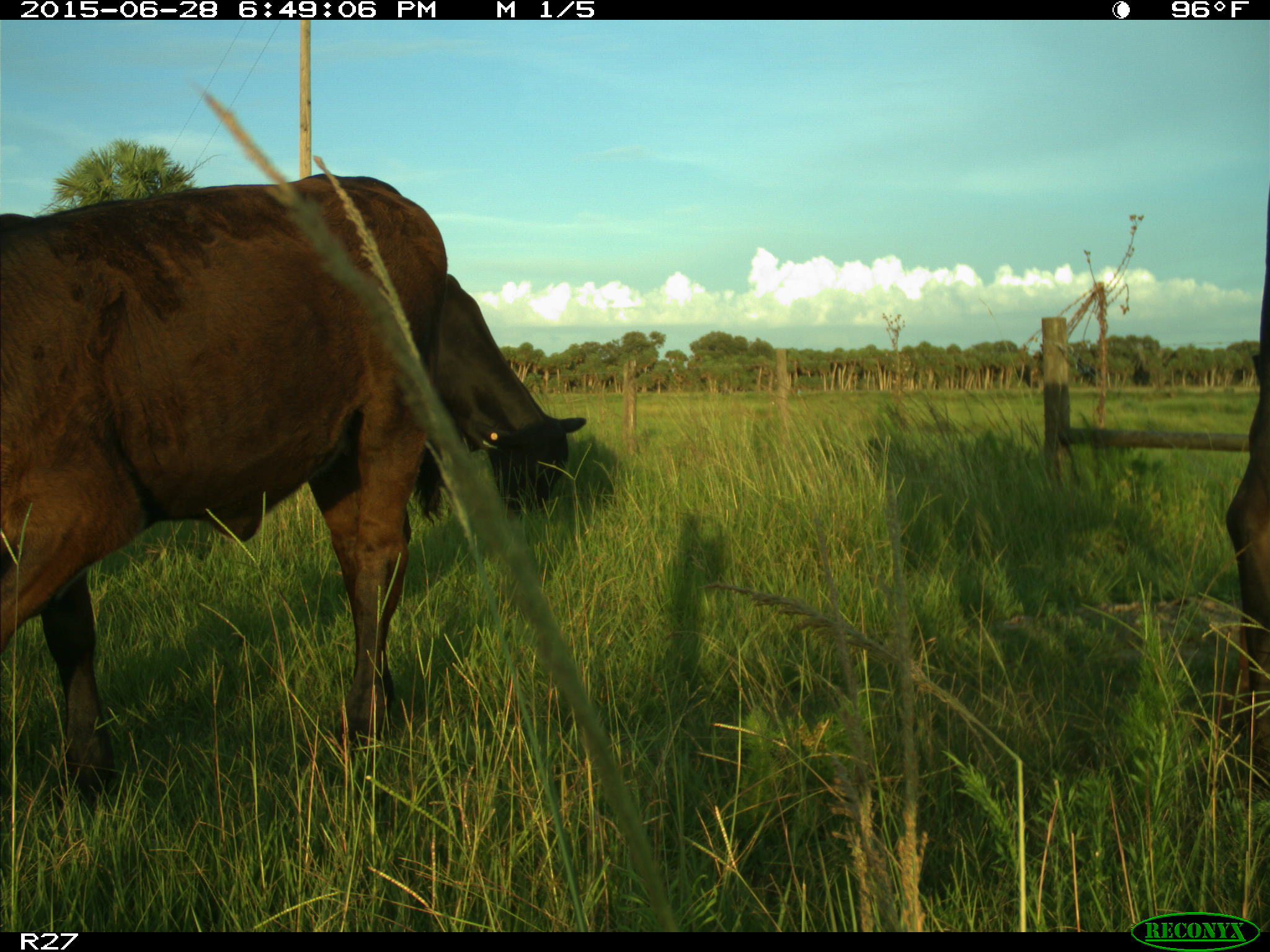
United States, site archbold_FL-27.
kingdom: Animalia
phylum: Chordata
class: Mammalia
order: Artiodactyla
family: Bovidae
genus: Bos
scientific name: Bos taurus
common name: domestic cow